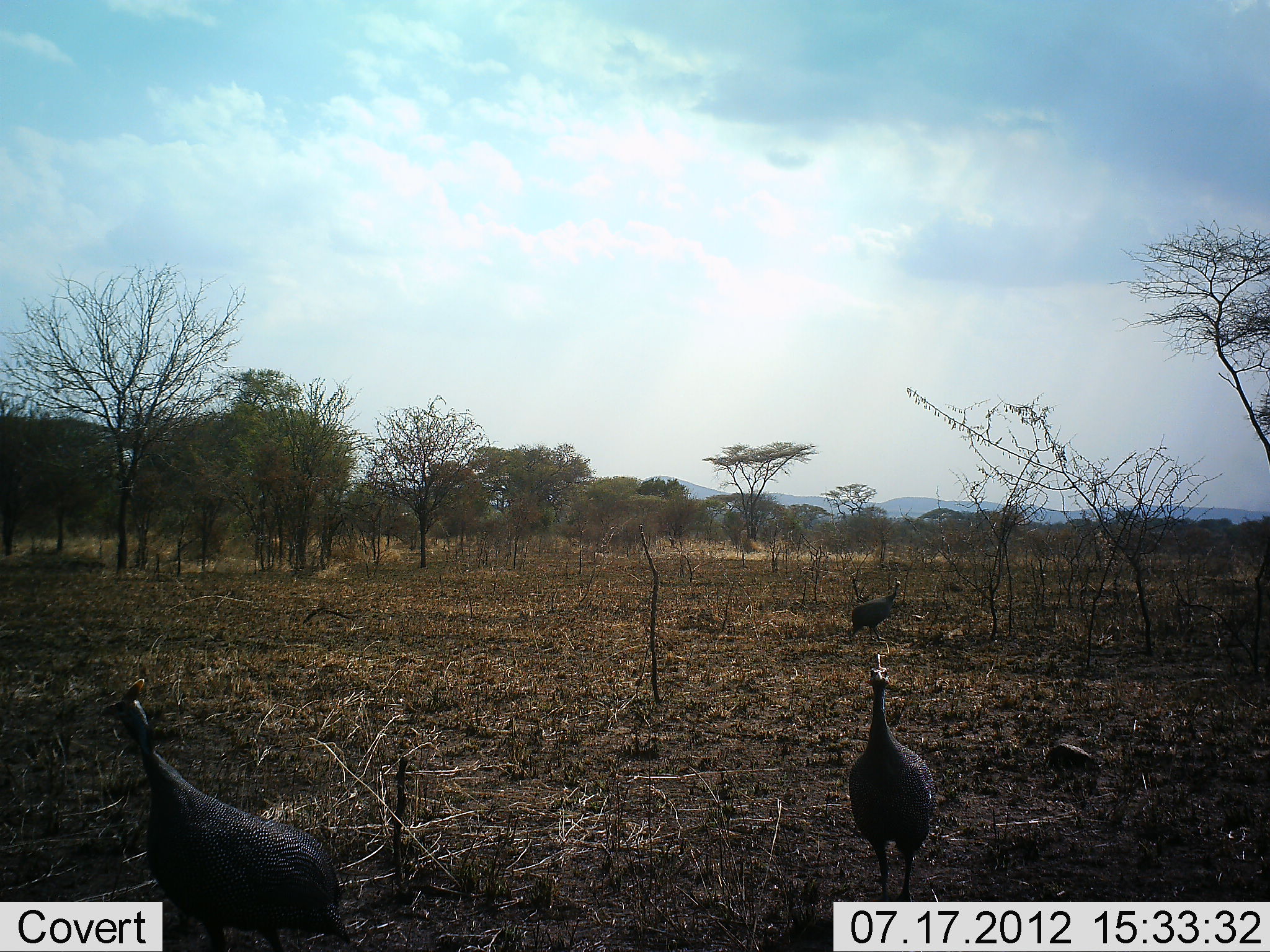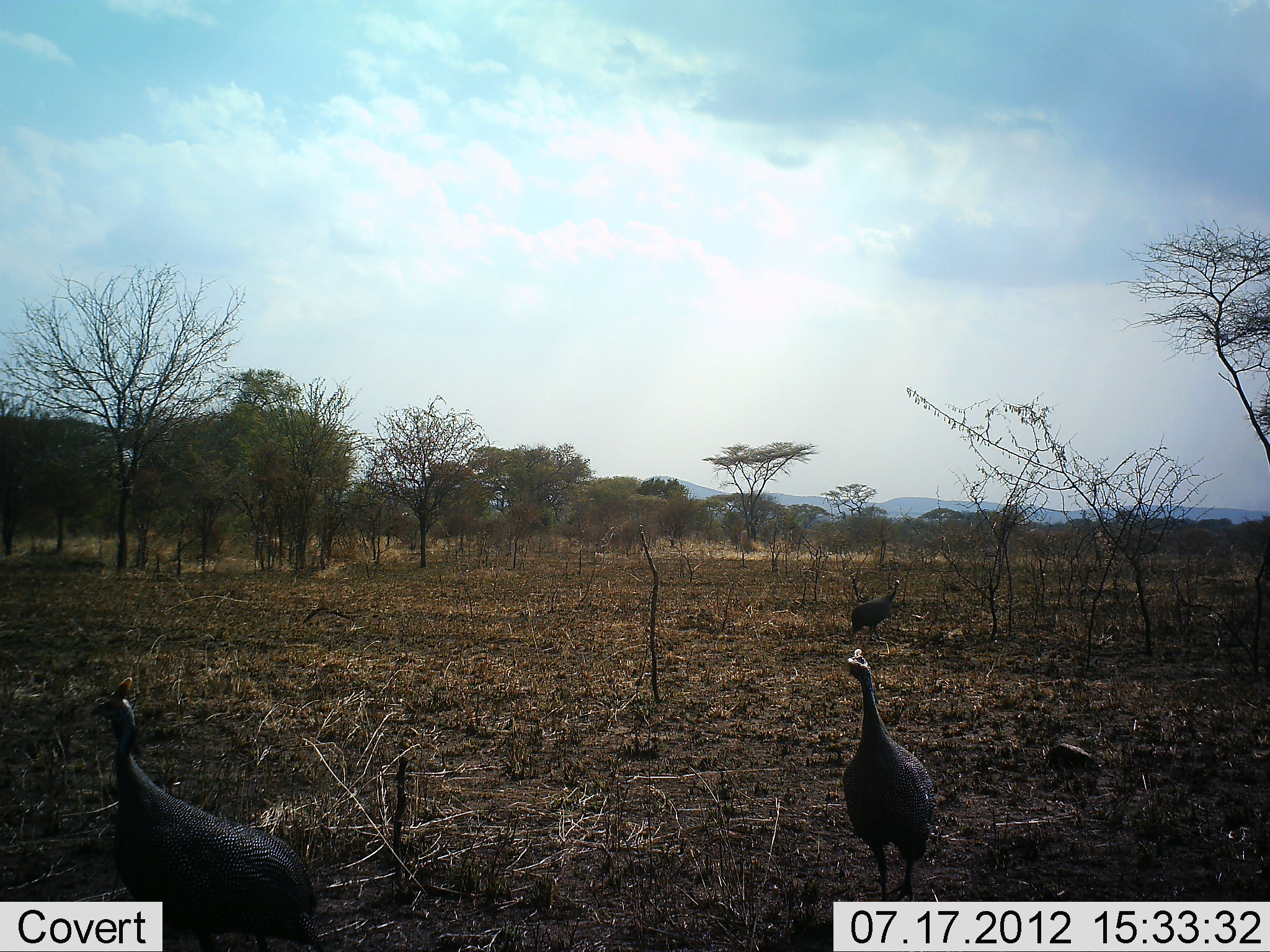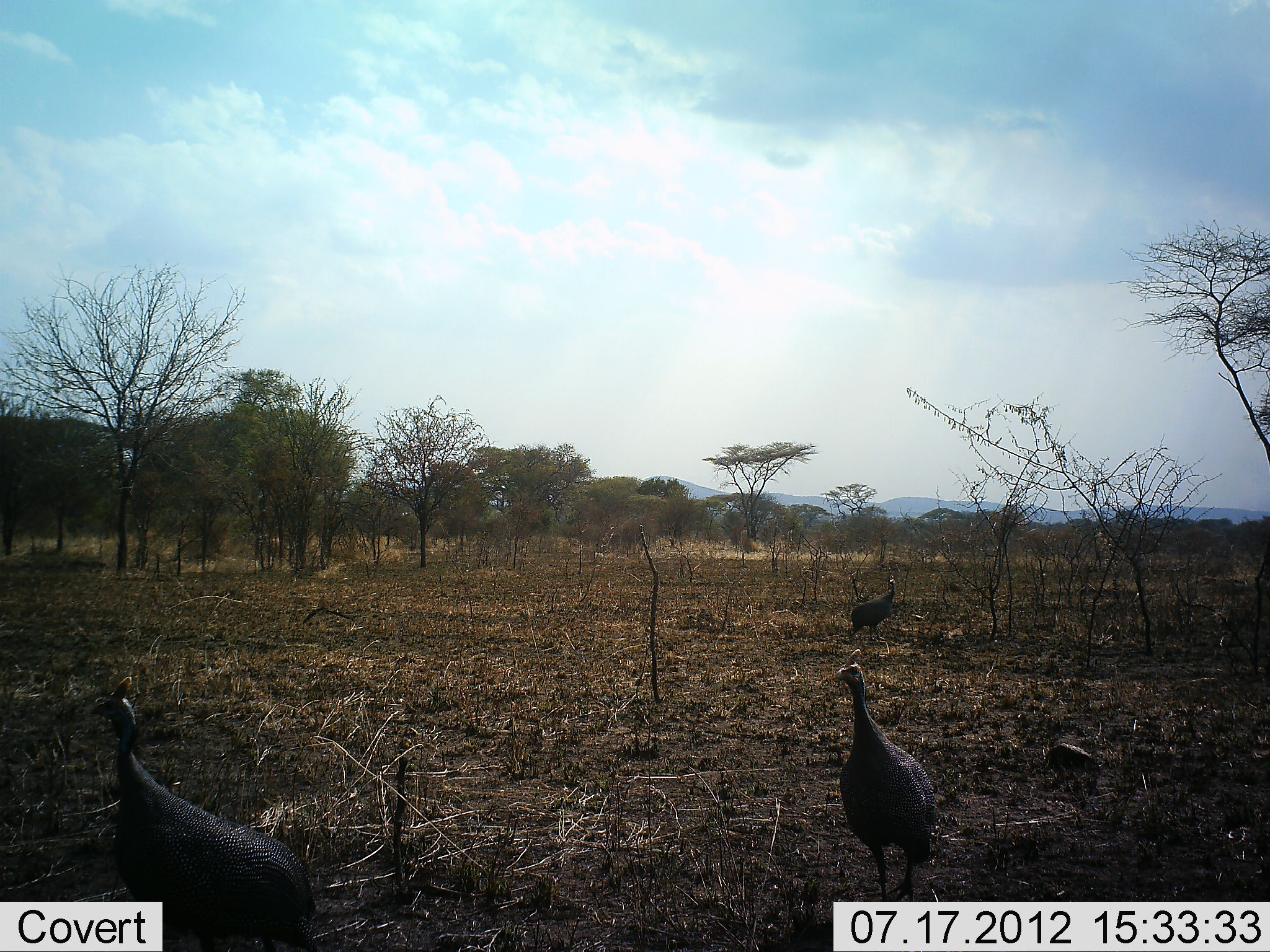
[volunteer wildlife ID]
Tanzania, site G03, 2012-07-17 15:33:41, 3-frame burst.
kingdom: Animalia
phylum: Chordata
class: Aves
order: Galliformes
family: Numididae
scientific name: Numididae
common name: guinea fowl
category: guineafowl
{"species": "guineafowl (guinea fowl) (Numididae)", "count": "3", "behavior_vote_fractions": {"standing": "60%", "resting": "0%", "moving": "50%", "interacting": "0%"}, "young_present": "0%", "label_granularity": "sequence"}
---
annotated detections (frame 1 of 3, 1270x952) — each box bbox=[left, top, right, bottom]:
animal: bbox=[101, 679, 353, 952]; bbox=[847, 652, 938, 901]; bbox=[846, 579, 905, 643]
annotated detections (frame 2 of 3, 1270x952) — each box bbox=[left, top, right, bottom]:
animal: bbox=[94, 674, 322, 952]; bbox=[843, 646, 936, 901]; bbox=[845, 579, 902, 642]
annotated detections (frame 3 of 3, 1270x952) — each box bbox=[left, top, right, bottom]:
animal: bbox=[84, 676, 322, 952]; bbox=[829, 647, 938, 901]; bbox=[846, 575, 897, 644]